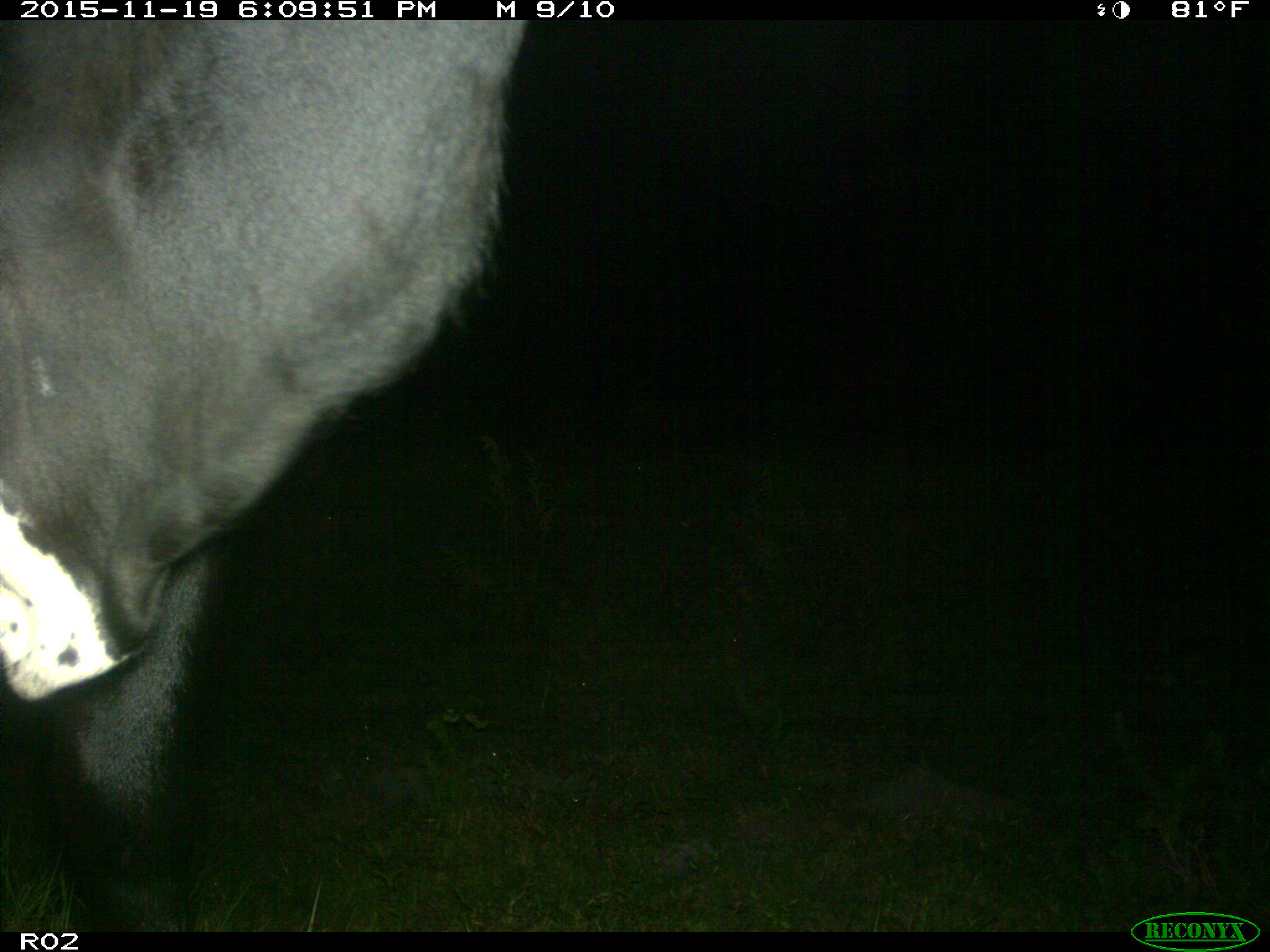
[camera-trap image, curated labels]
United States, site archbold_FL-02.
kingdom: Animalia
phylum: Chordata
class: Mammalia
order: Artiodactyla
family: Bovidae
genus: Bos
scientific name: Bos taurus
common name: domestic cow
Bos taurus (domestic cow).